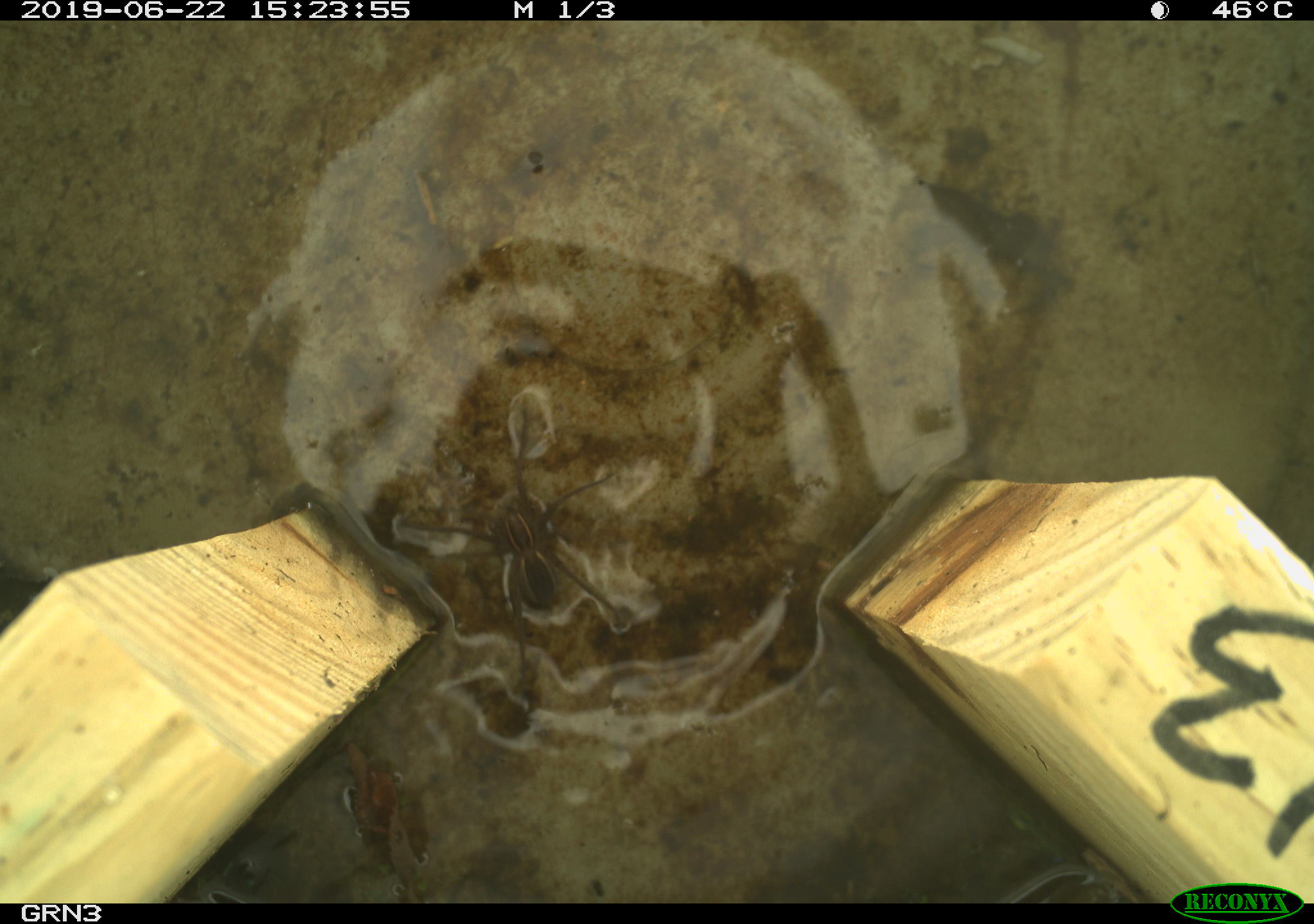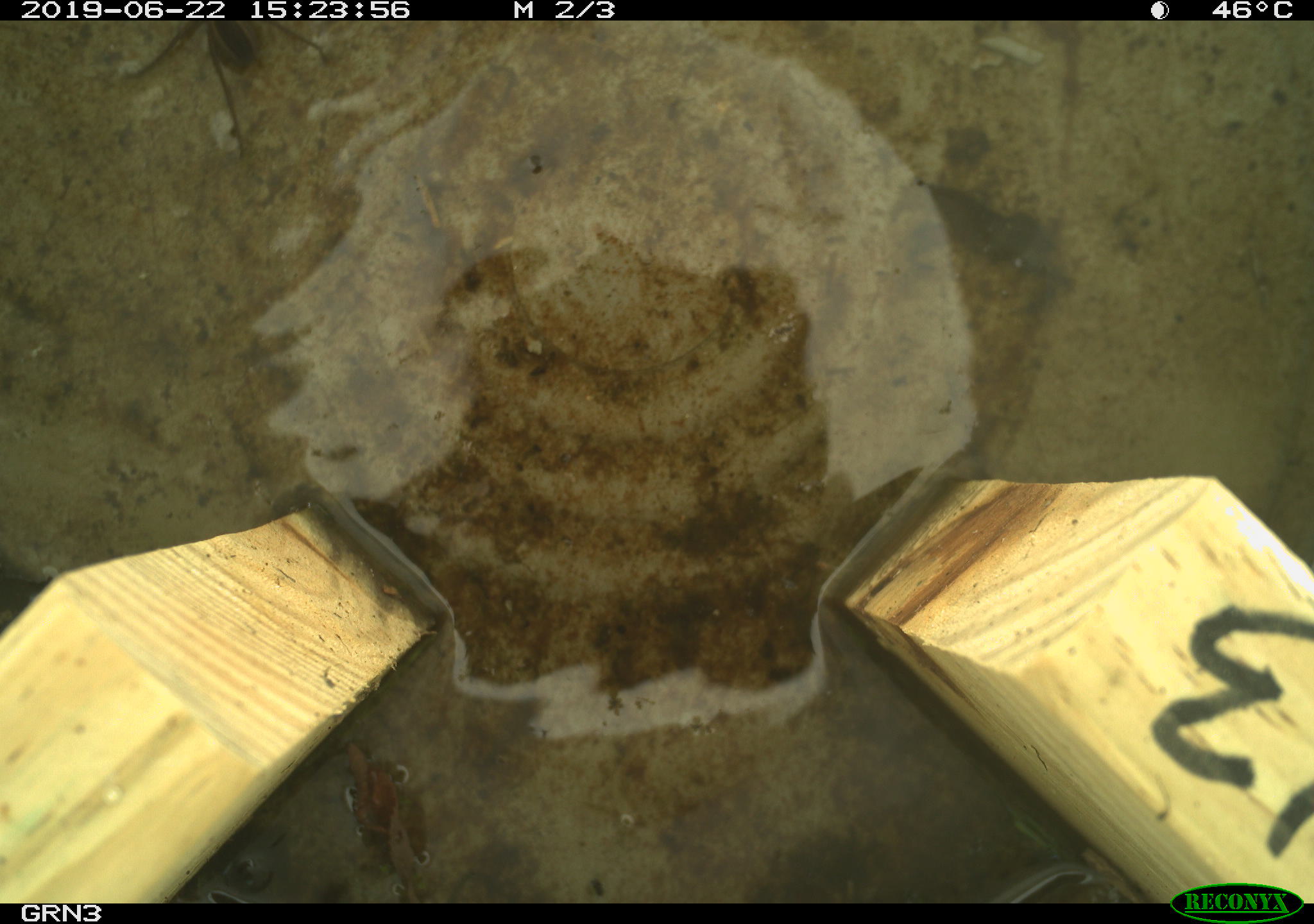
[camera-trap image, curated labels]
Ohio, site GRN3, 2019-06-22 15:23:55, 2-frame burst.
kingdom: Animalia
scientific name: Animalia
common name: animal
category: invertebrate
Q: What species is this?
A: Invertebrate (animal) (Animalia).